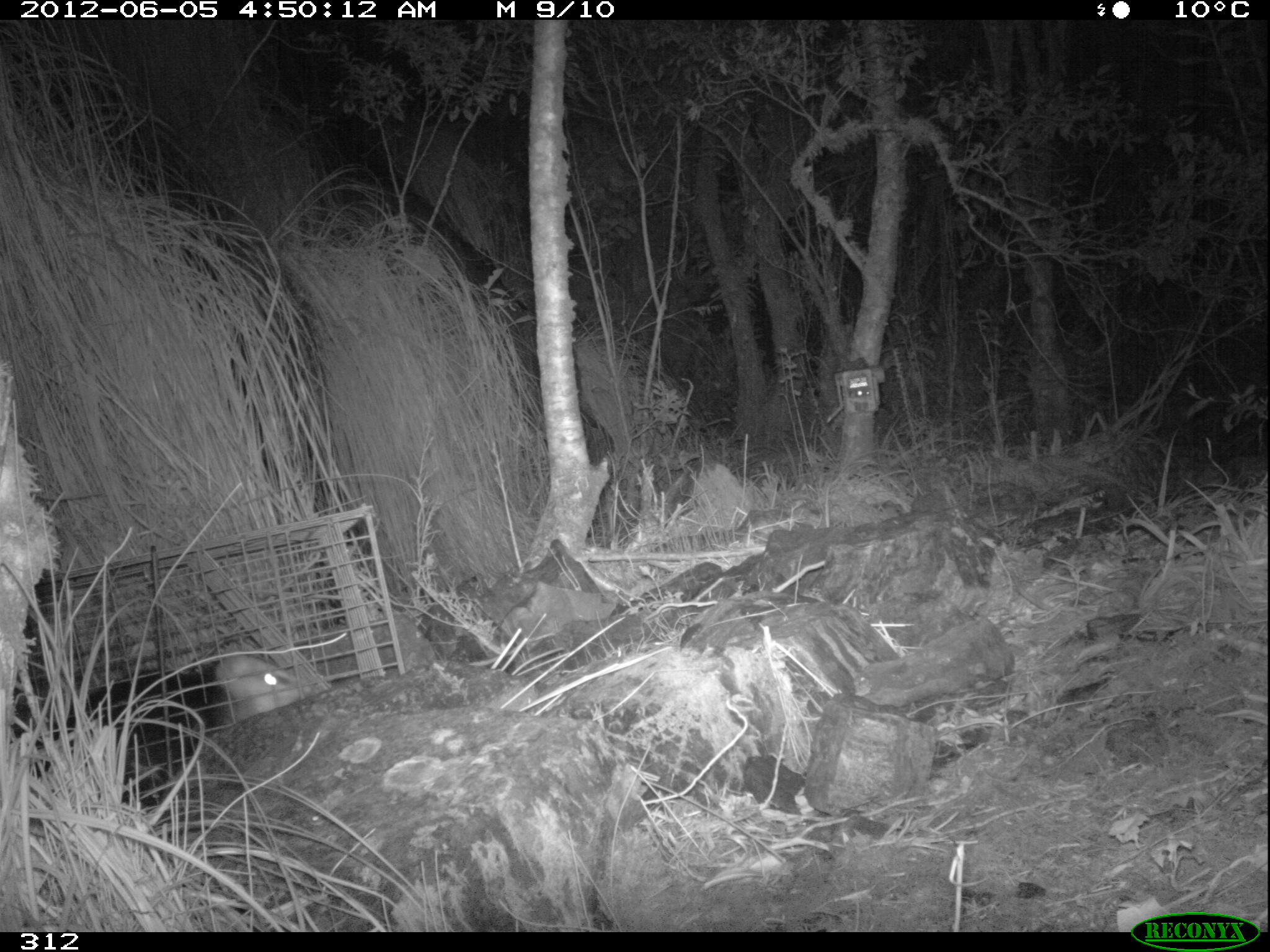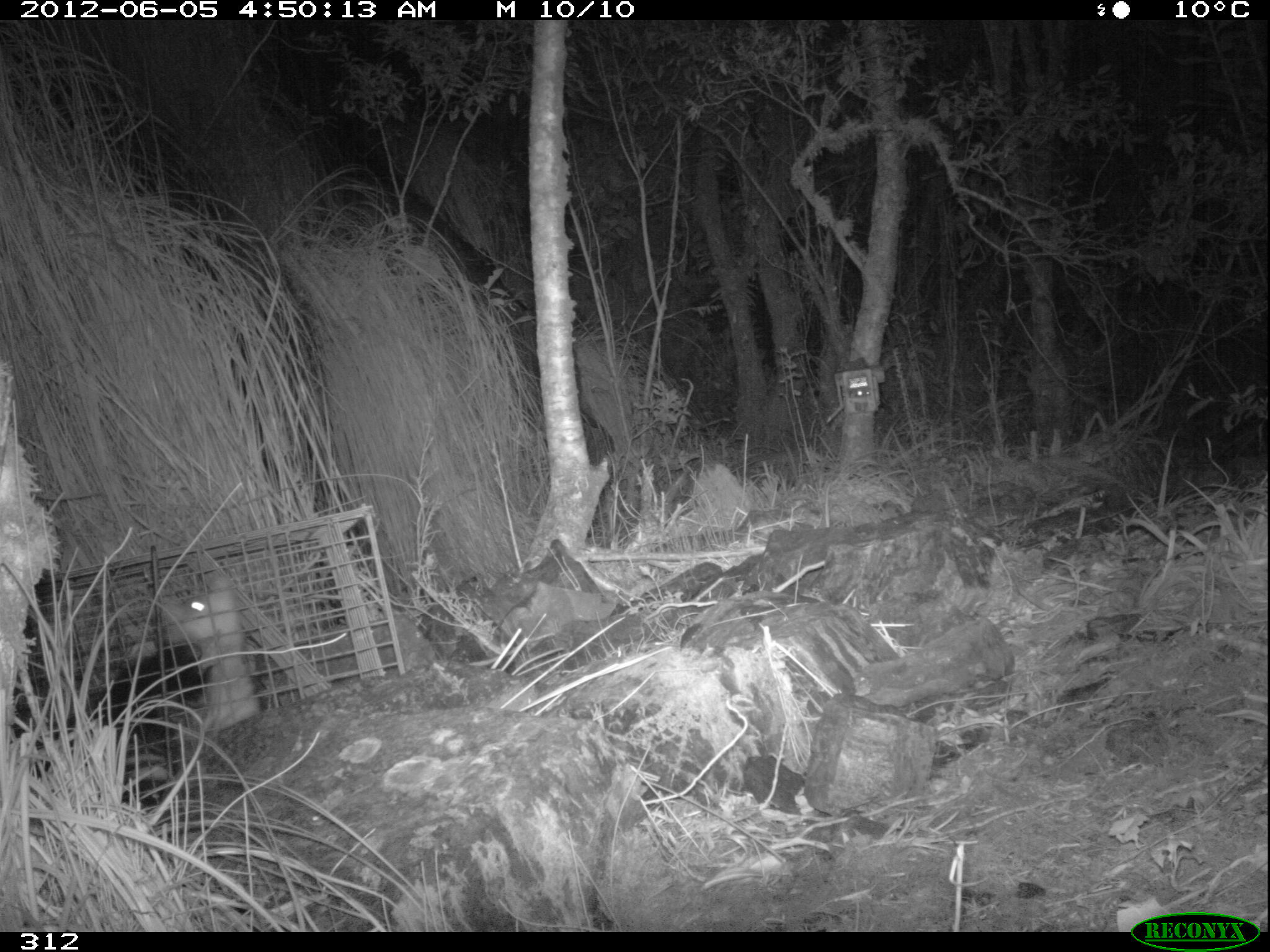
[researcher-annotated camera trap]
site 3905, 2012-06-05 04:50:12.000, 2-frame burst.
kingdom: Animalia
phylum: Chordata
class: Mammalia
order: Didelphimorphia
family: Didelphidae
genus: Didelphis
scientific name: Didelphis pernigra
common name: andean white-eared opossum